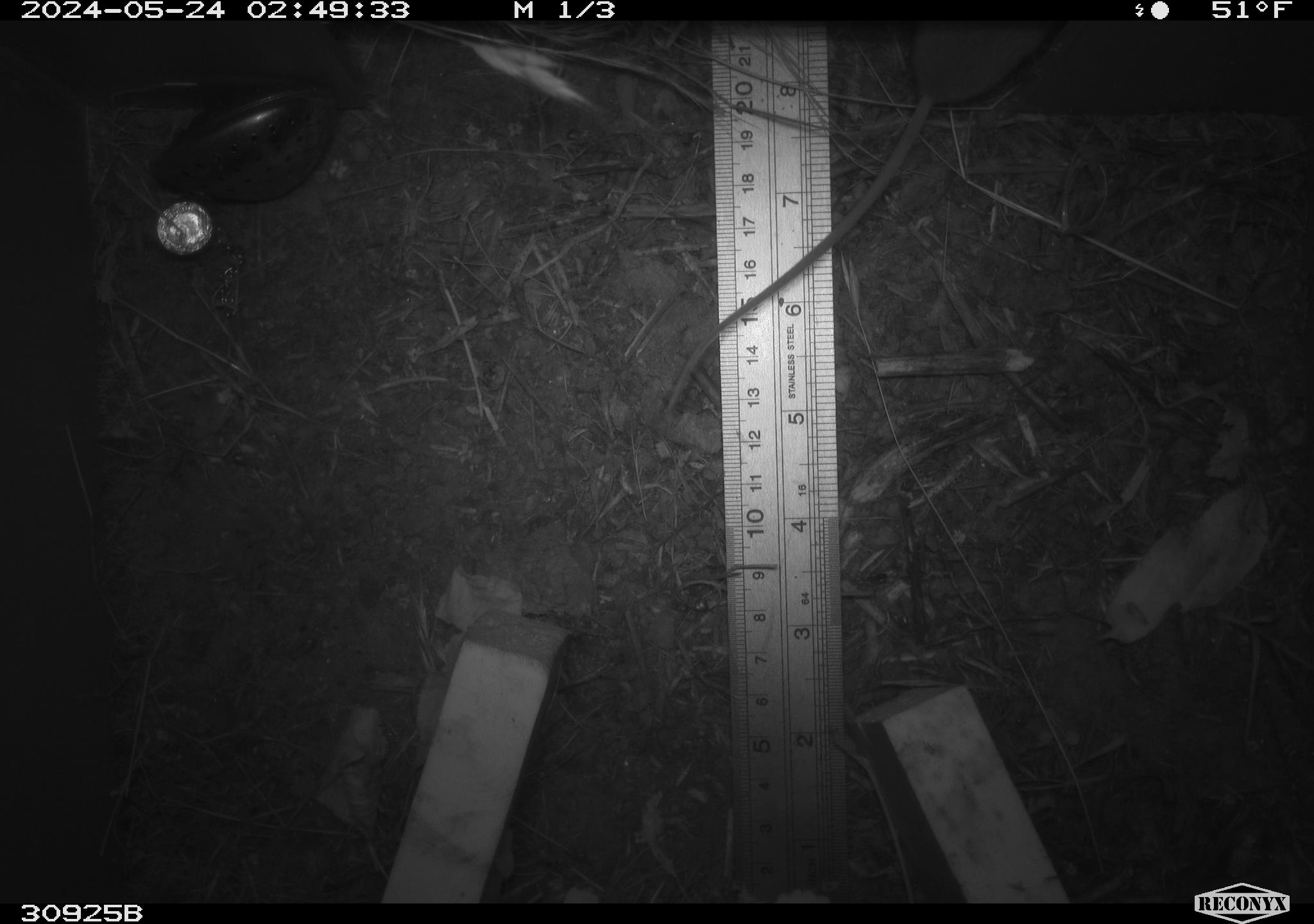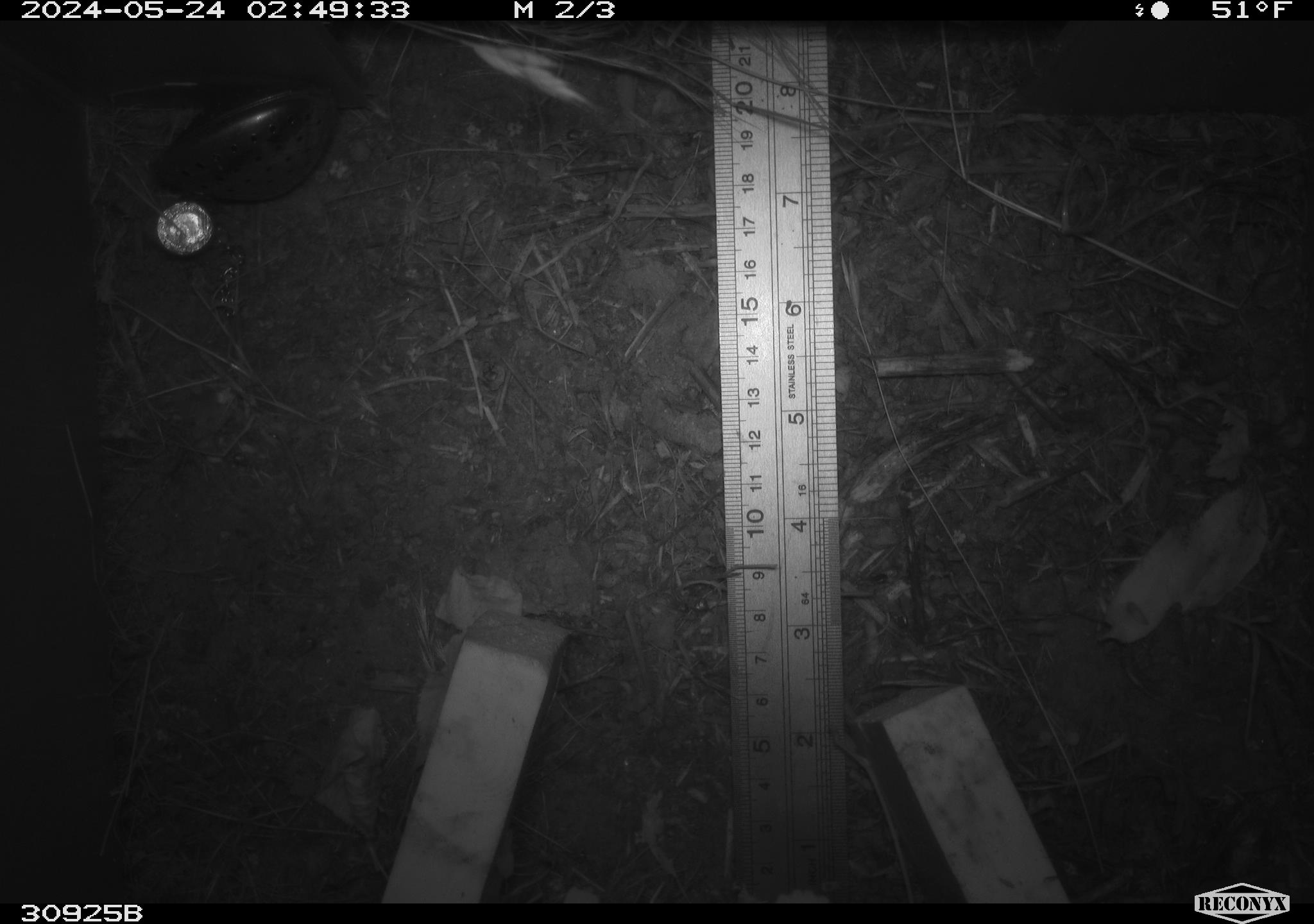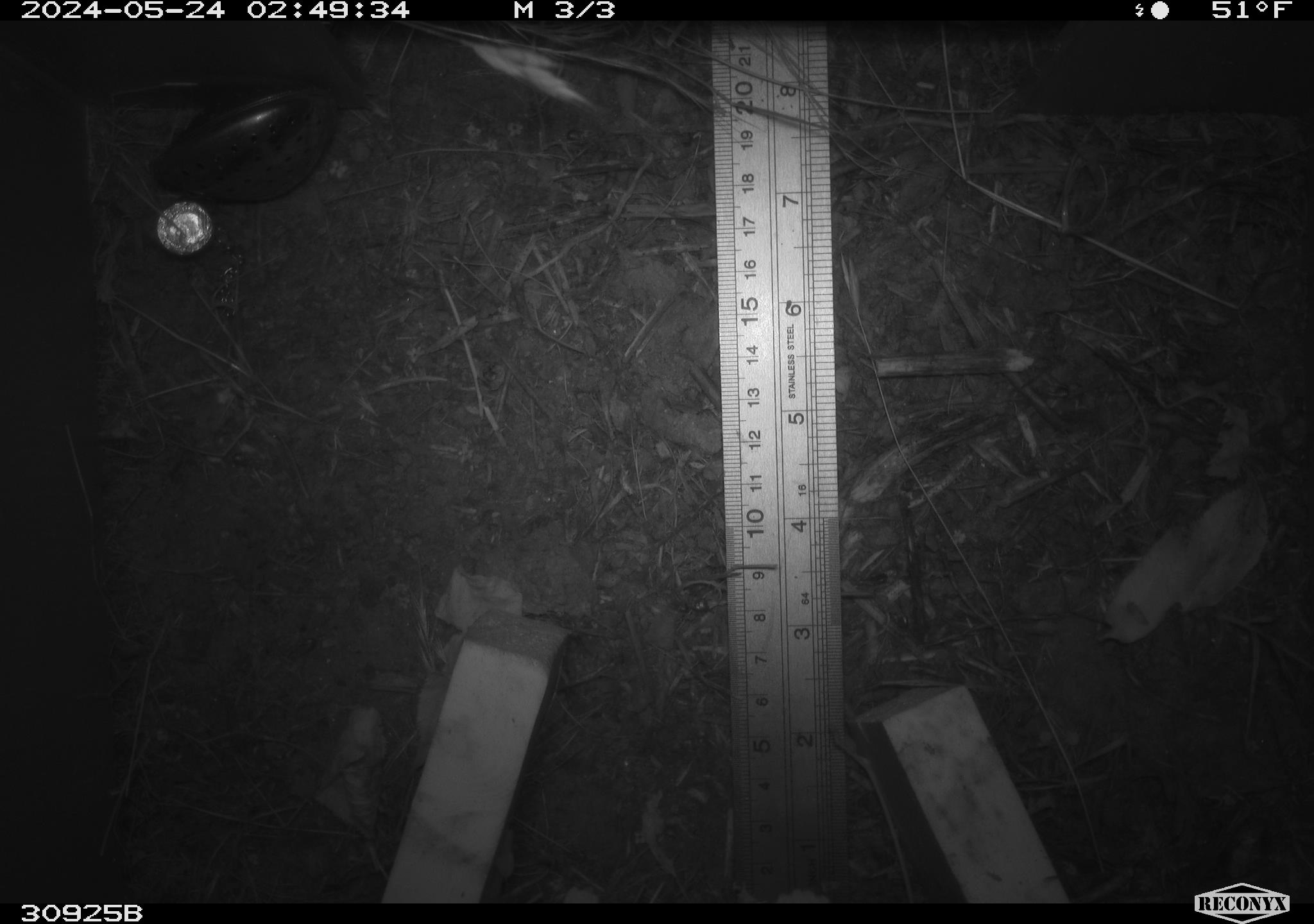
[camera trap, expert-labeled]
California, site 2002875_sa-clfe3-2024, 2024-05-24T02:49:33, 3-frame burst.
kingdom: Animalia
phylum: Chordata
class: Mammalia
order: Rodentia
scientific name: Rodentia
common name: mouse species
Mouse species (Rodentia).